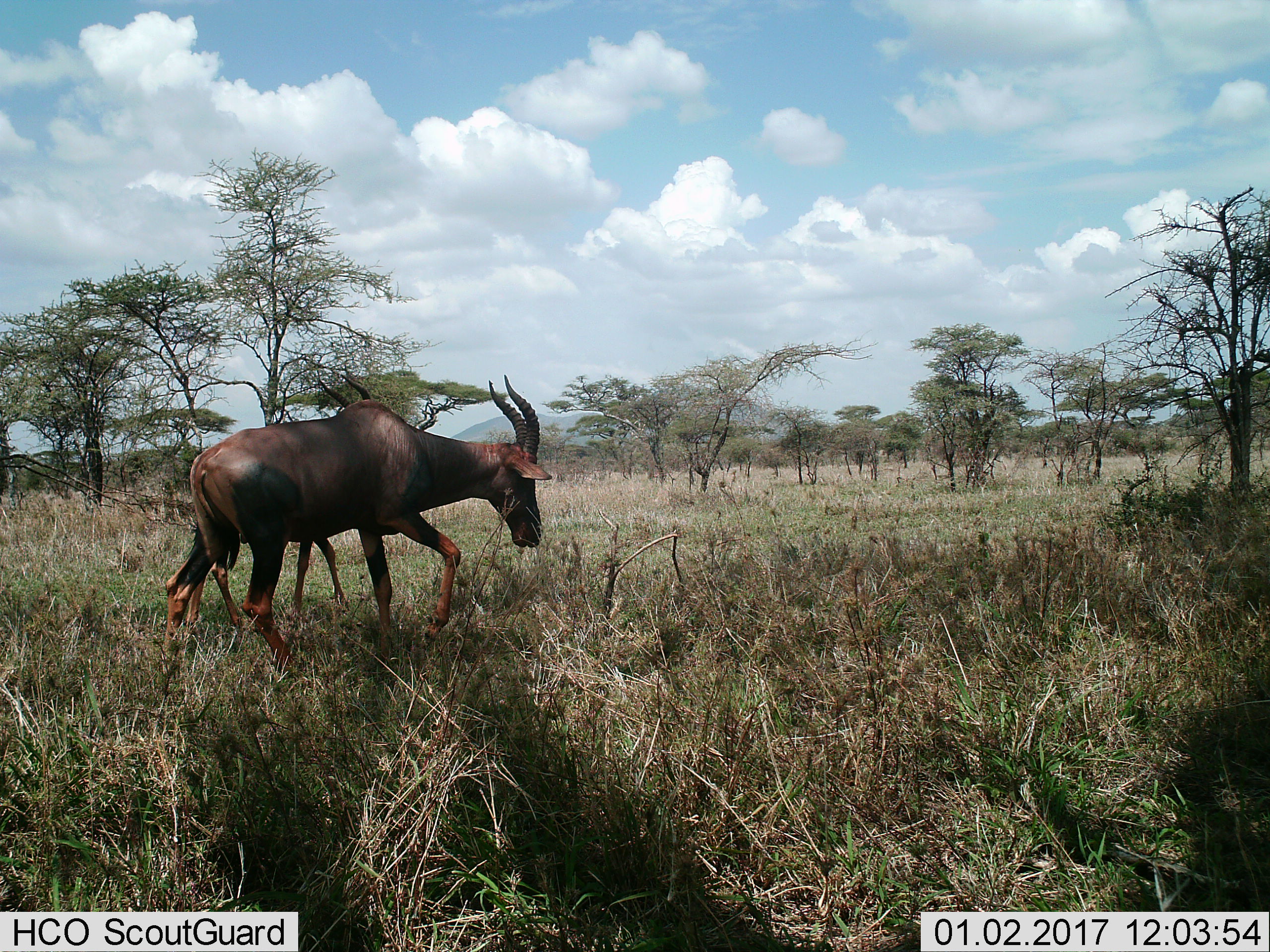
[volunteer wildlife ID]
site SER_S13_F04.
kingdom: Animalia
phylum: Chordata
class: Mammalia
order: Artiodactyla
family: Bovidae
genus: Damaliscus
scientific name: Damaliscus lunatus jimela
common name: topi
Topi (Damaliscus lunatus jimela), count 2. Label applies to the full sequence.